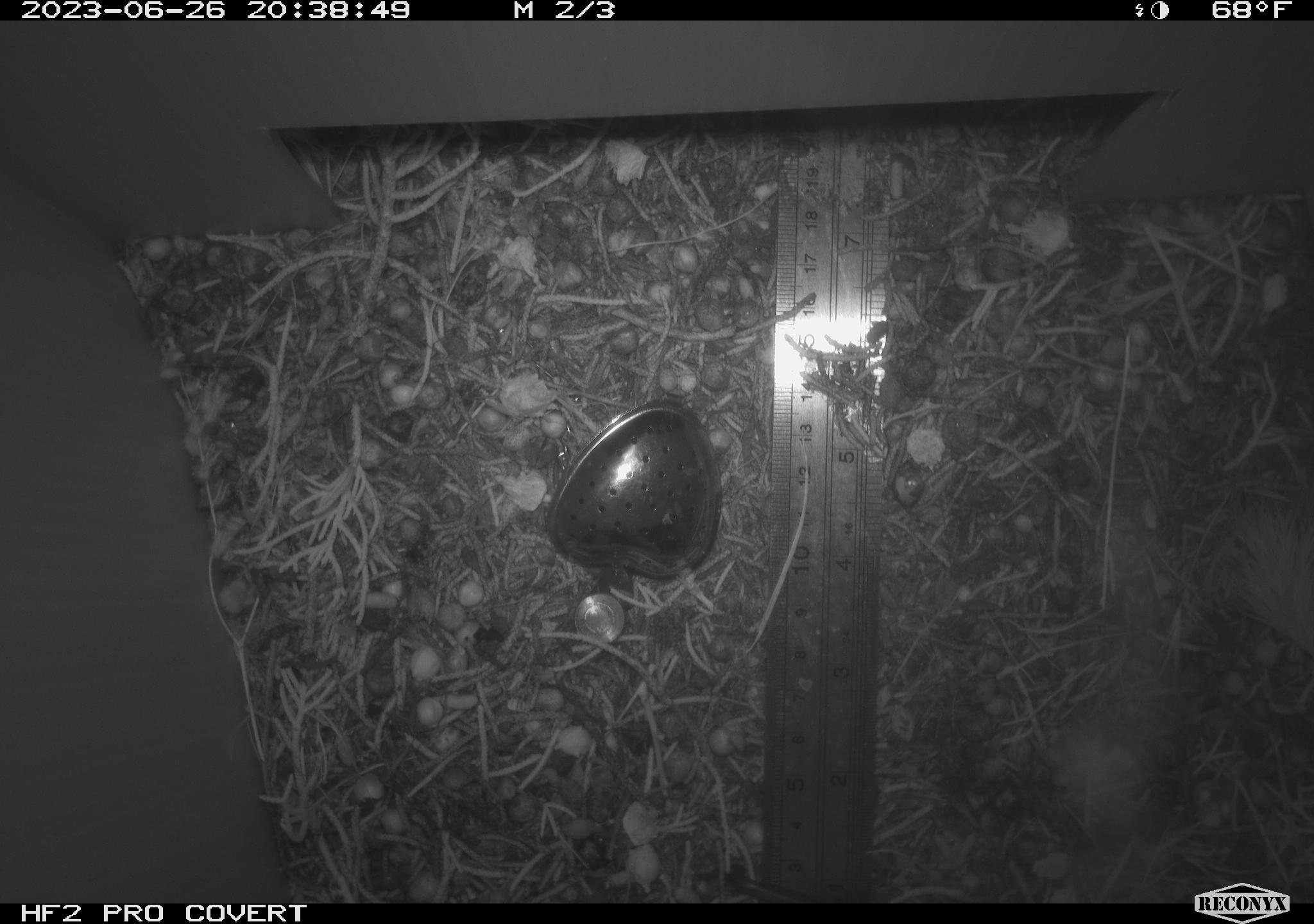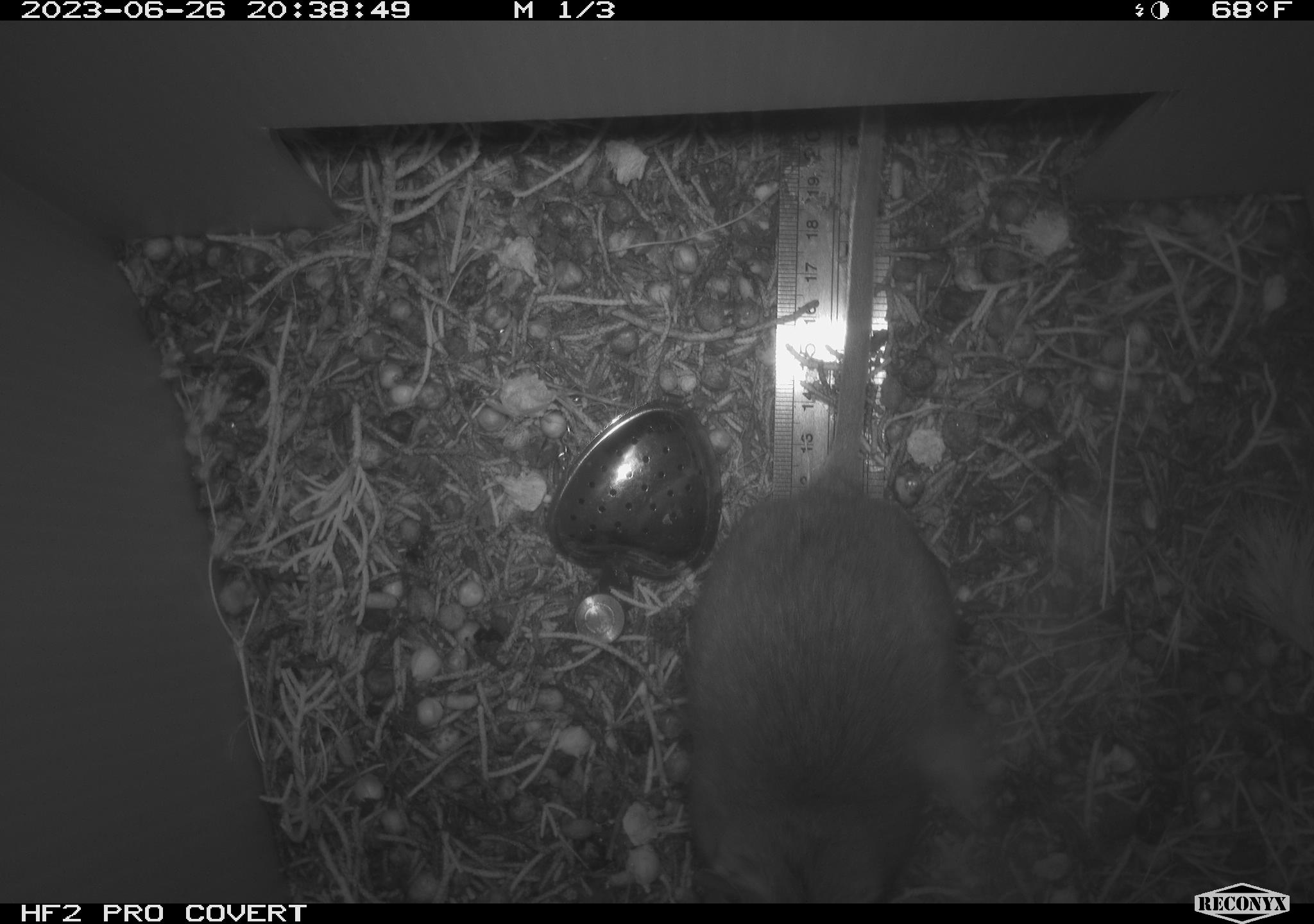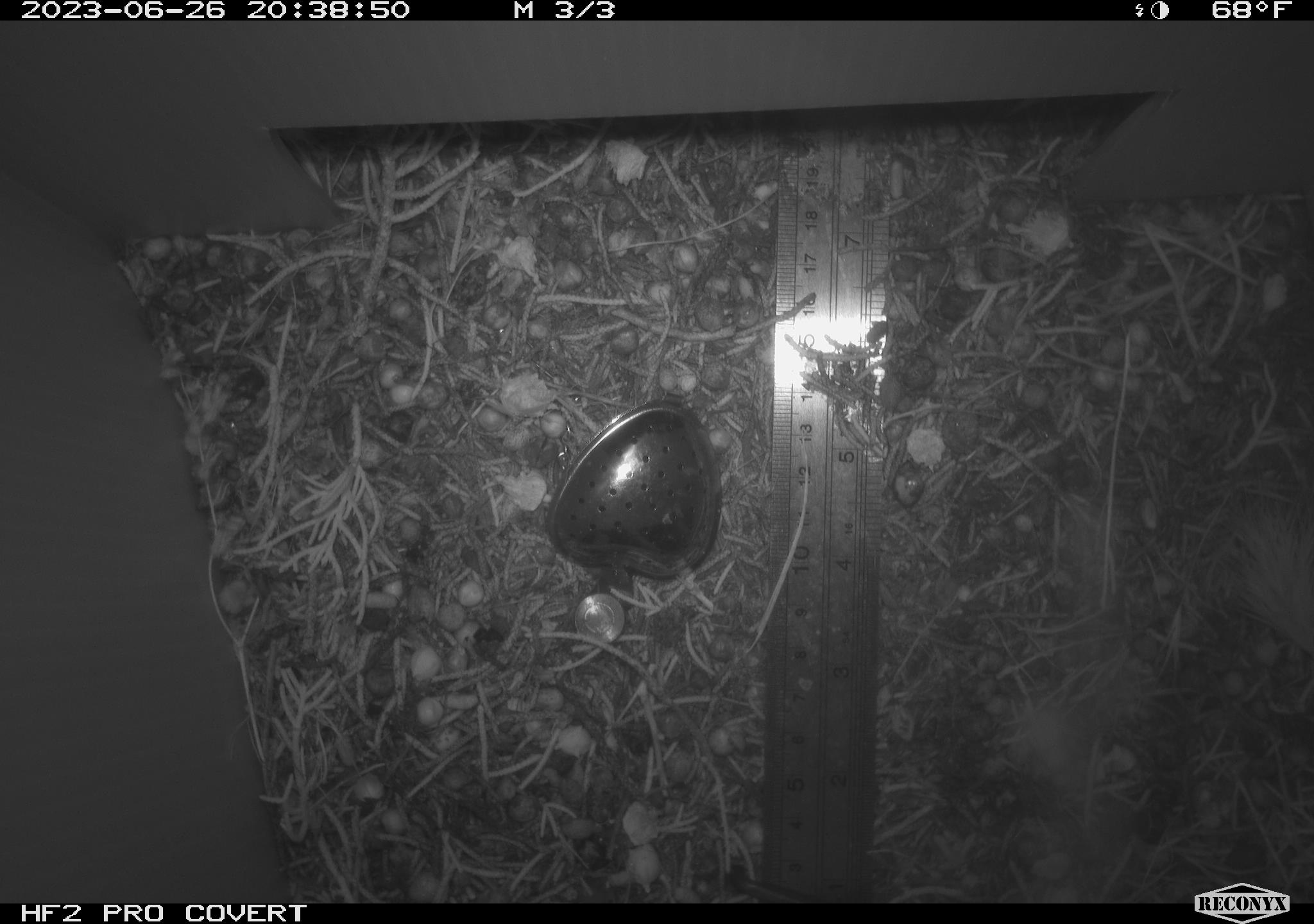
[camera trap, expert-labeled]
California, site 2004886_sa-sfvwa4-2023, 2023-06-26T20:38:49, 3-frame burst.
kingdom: Animalia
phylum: Chordata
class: Mammalia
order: Rodentia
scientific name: Rodentia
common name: rodent